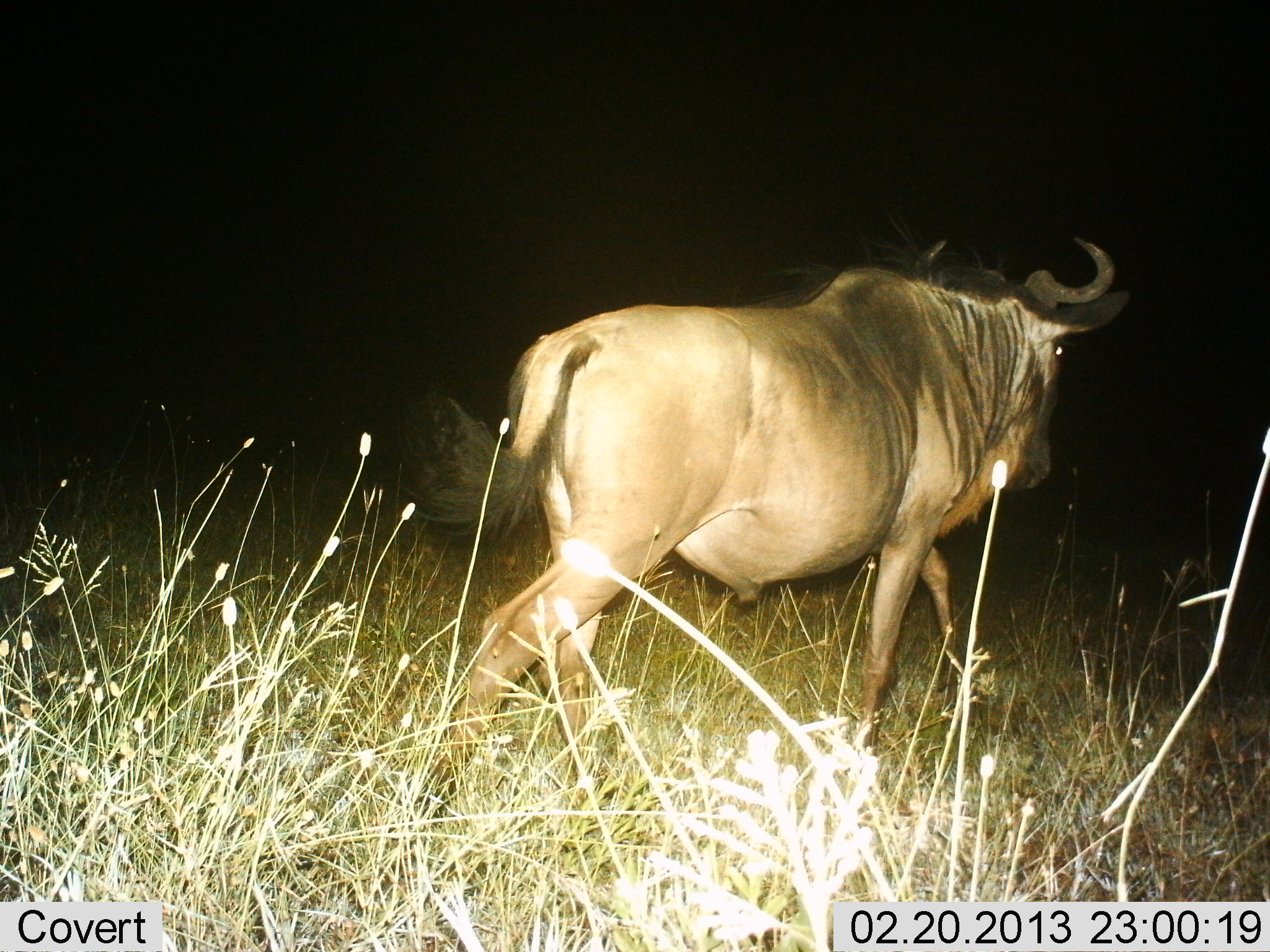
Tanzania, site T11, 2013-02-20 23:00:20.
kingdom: Animalia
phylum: Chordata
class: Mammalia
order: Artiodactyla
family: Bovidae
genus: Connochaetes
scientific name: Connochaetes taurinus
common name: blue wildebeest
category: wildebeest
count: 1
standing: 7%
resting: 0%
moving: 93%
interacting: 0%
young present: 0%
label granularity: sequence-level